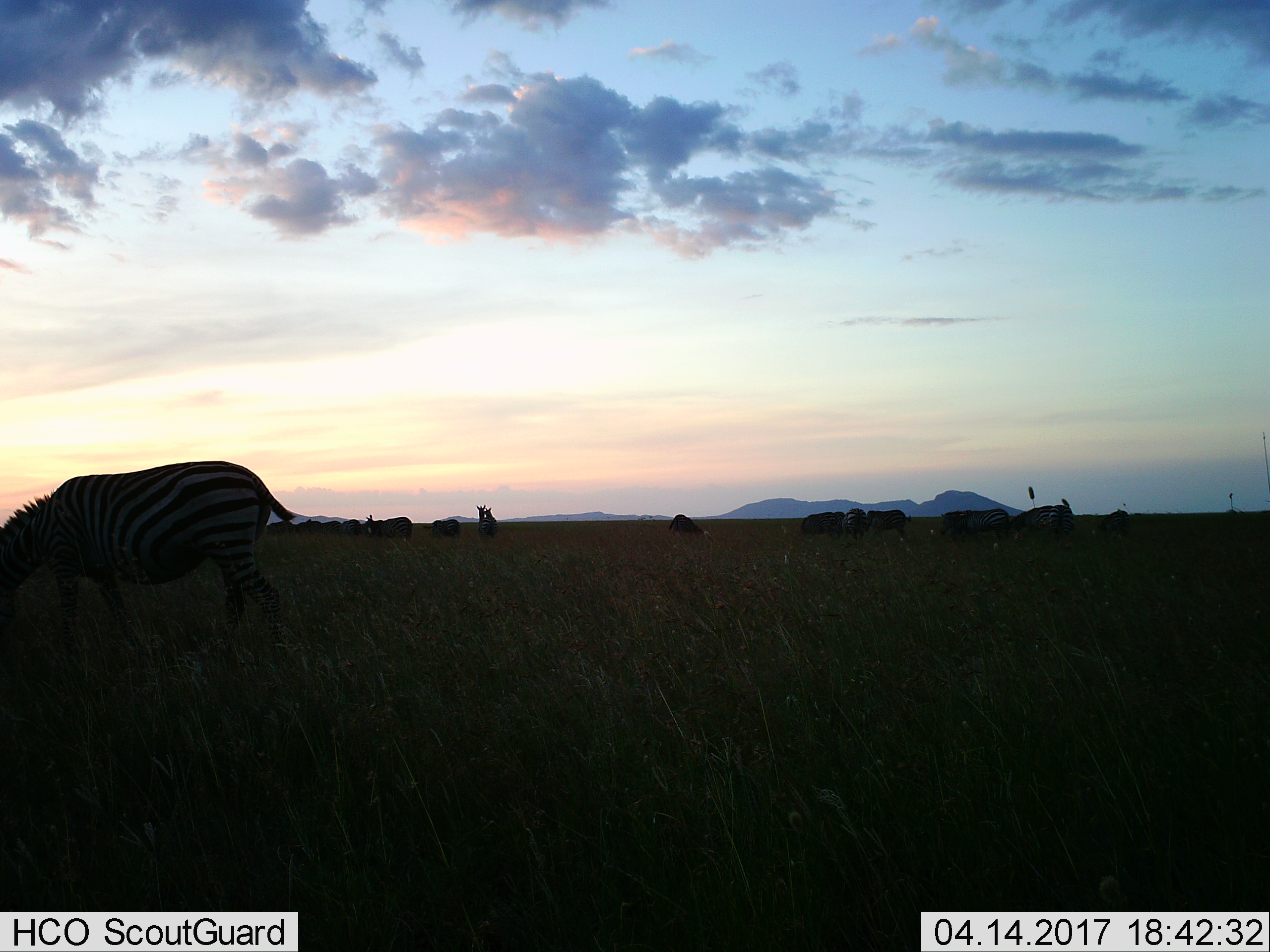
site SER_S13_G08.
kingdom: Animalia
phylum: Chordata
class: Mammalia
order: Perissodactyla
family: Equidae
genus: Equus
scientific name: Equus quagga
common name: plains zebra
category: zebraplains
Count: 11-50.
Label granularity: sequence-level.